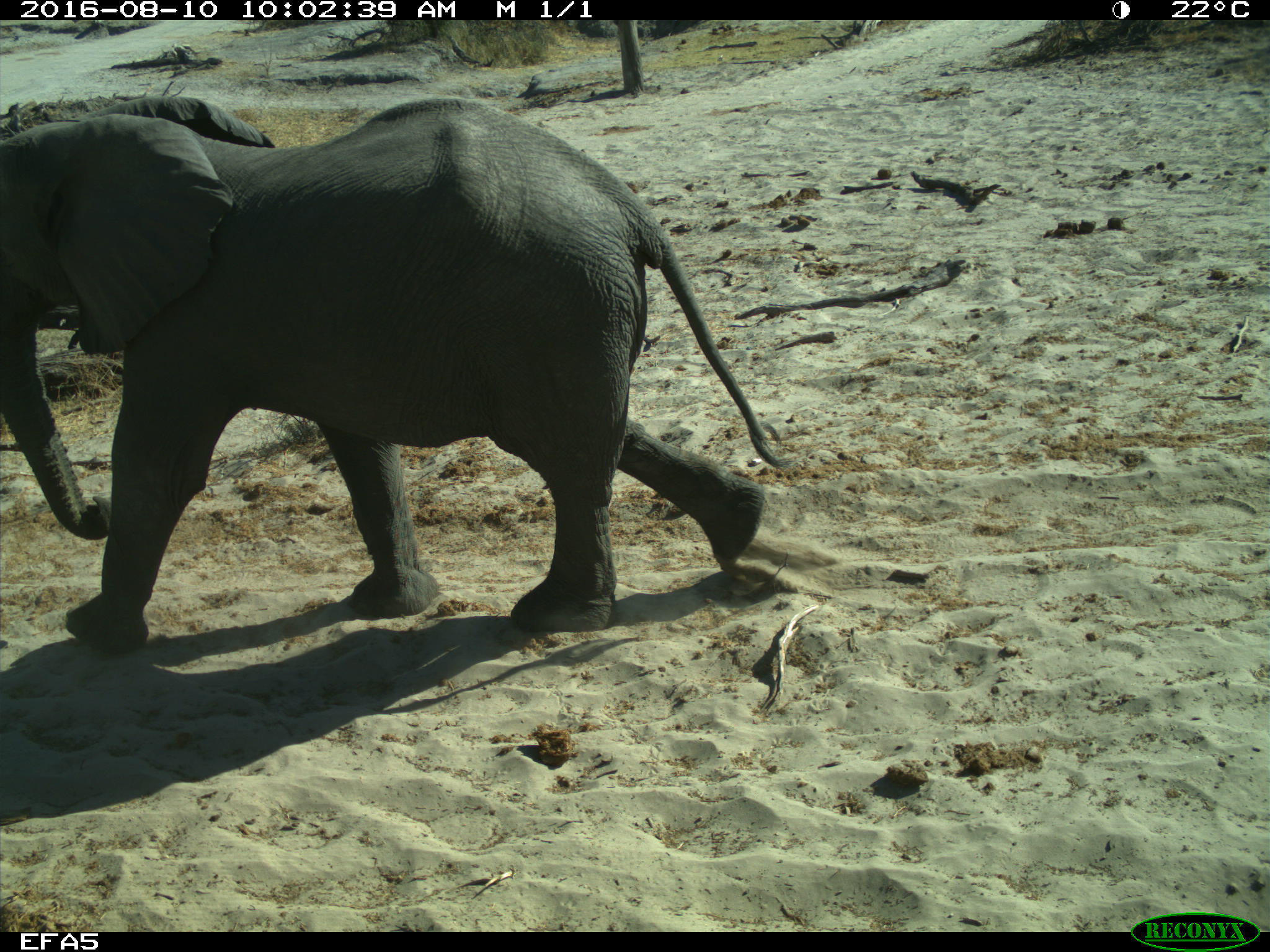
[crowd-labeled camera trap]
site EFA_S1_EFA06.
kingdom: Animalia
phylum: Chordata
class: Mammalia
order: Proboscidea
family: Elephantidae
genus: Loxodonta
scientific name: Loxodonta africana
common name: african bush elephant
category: elephant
Elephant (african bush elephant) (Loxodonta africana), count 2. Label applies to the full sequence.